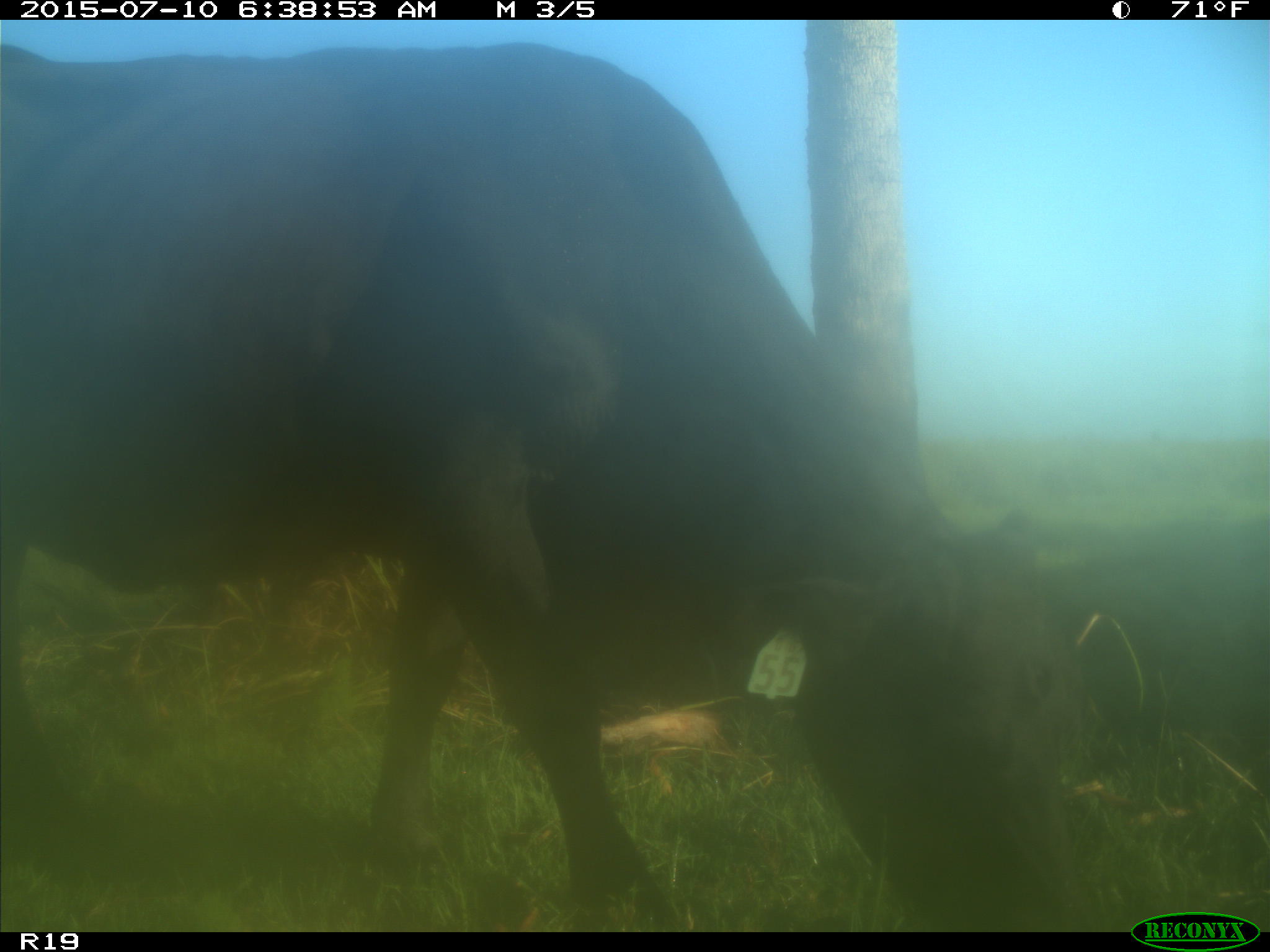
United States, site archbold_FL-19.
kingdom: Animalia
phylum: Chordata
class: Mammalia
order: Artiodactyla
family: Bovidae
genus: Bos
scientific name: Bos taurus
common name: domestic cow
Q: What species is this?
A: Bos taurus (domestic cow).